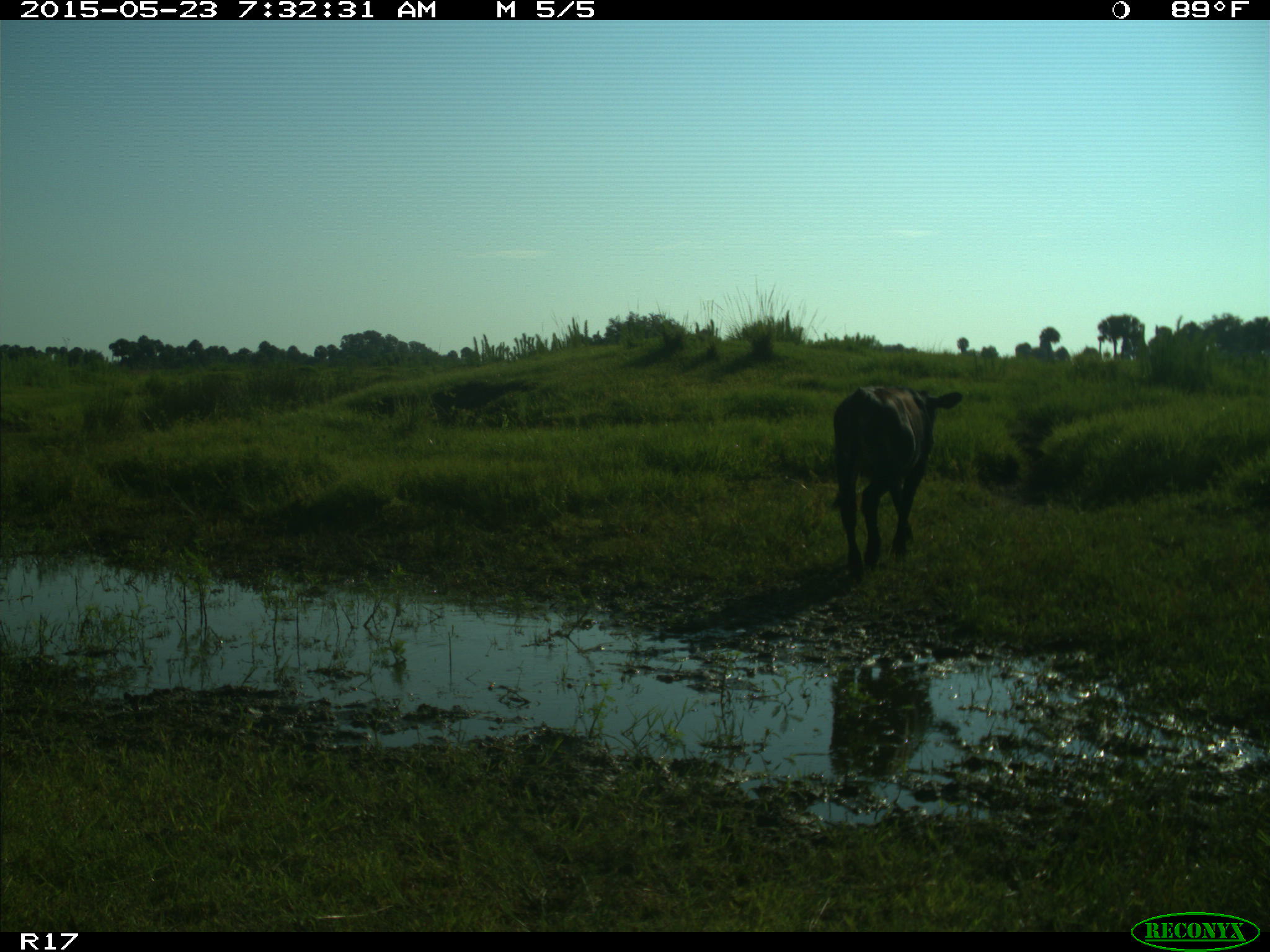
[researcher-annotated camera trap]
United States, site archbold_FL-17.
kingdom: Animalia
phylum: Chordata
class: Mammalia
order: Artiodactyla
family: Bovidae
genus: Bos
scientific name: Bos taurus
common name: domestic cow